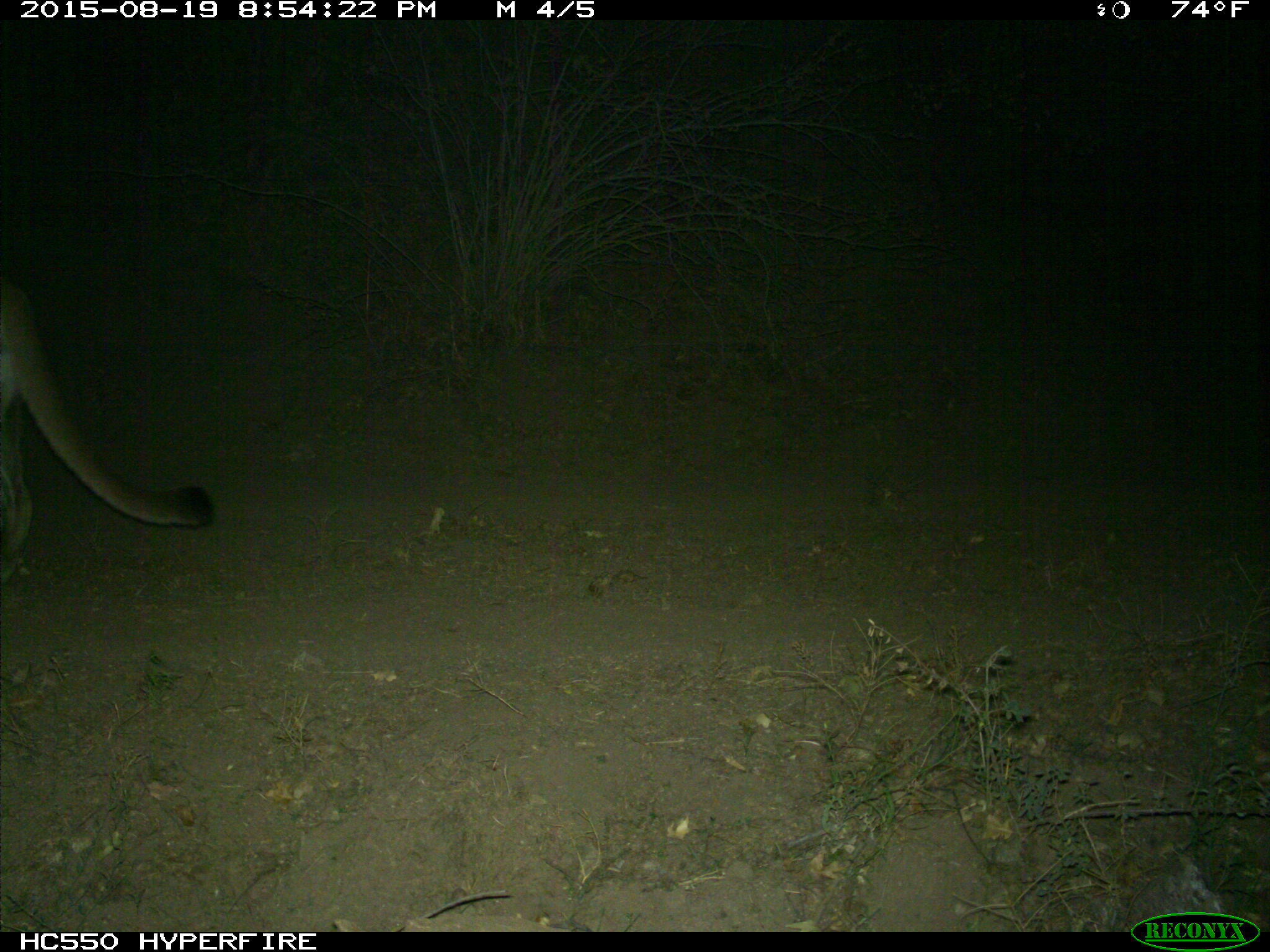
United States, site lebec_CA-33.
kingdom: Animalia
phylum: Chordata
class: Mammalia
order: Carnivora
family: Felidae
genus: Puma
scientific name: Puma concolor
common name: mountain lion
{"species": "Puma concolor (mountain lion)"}